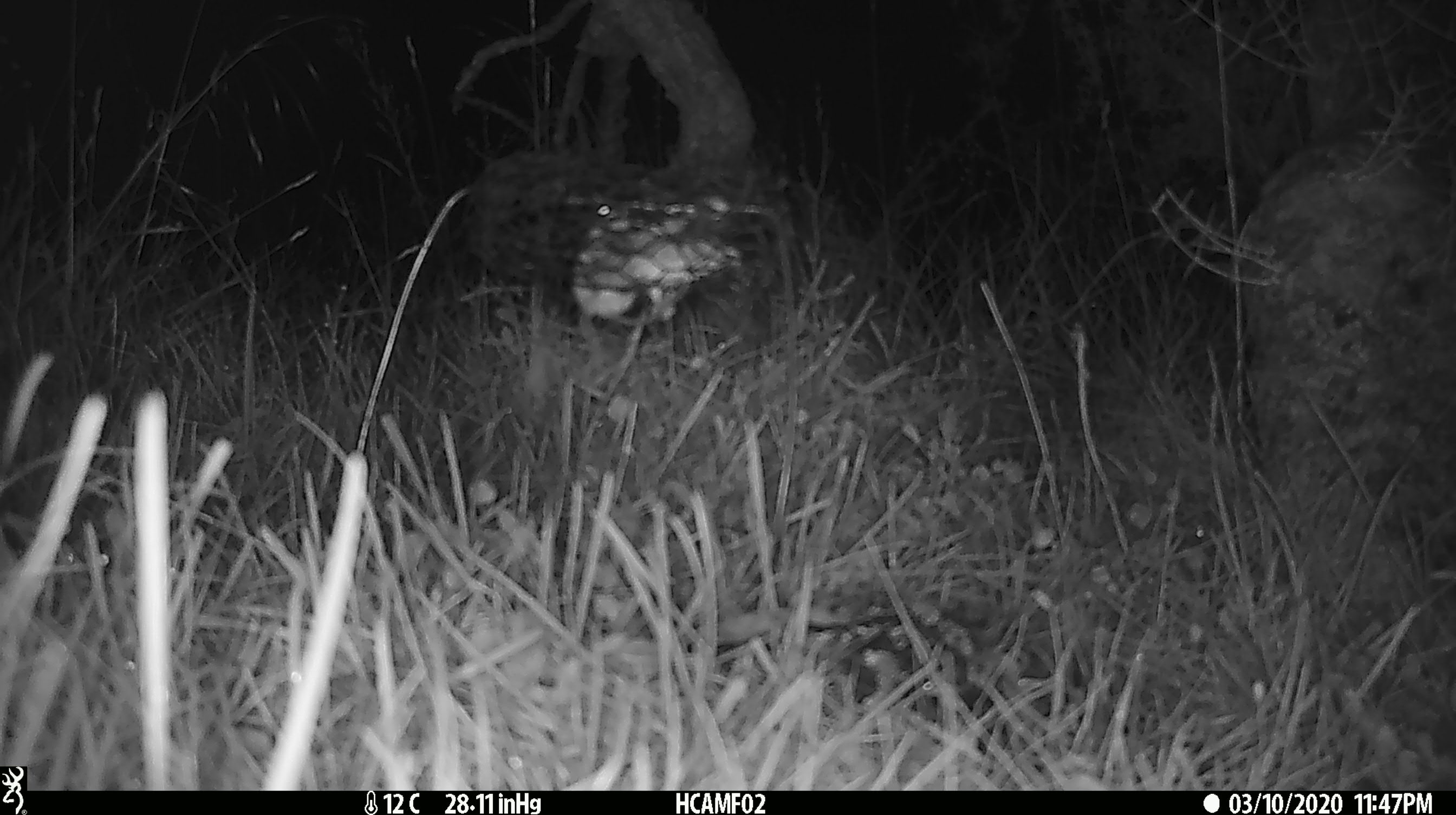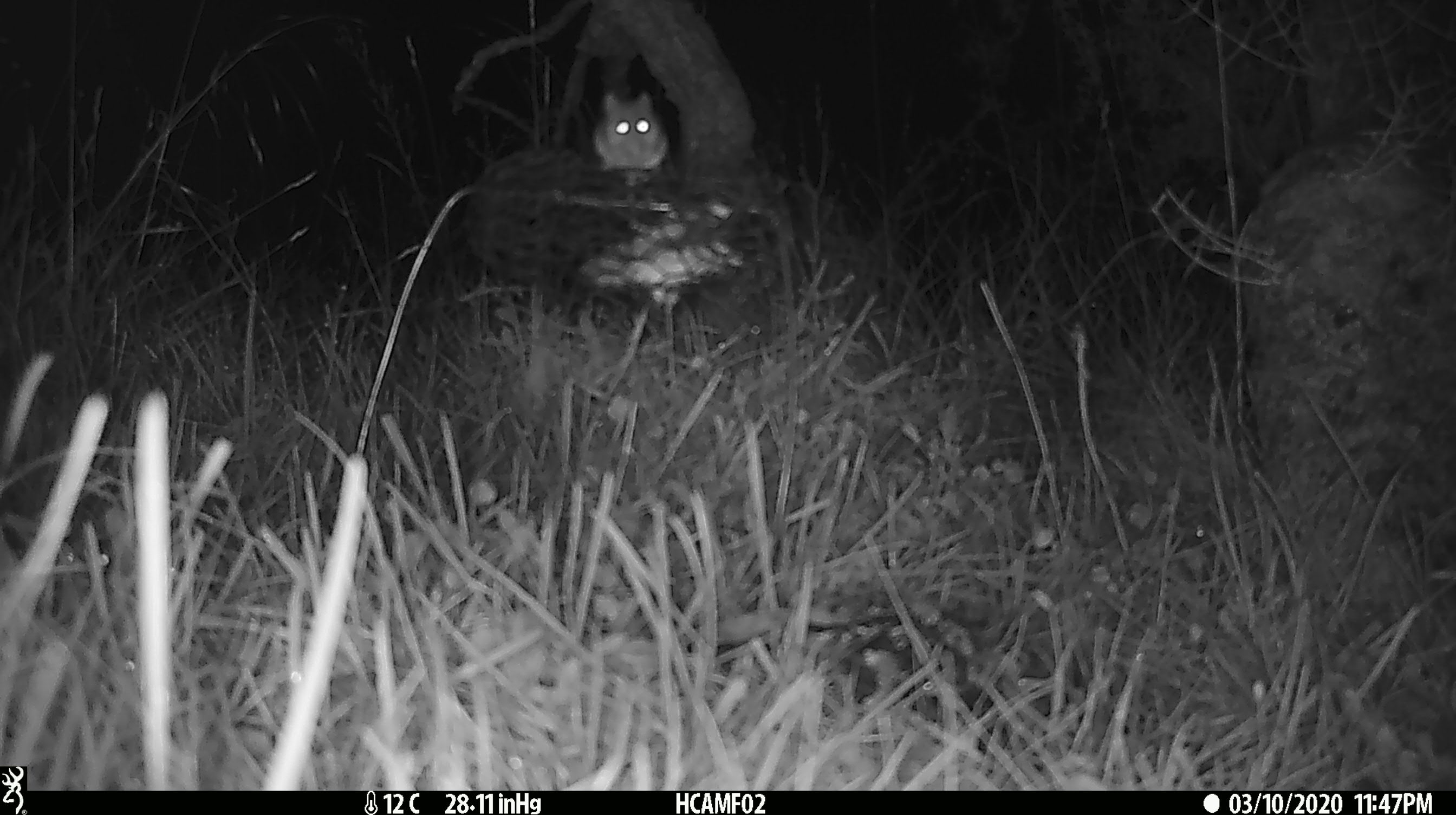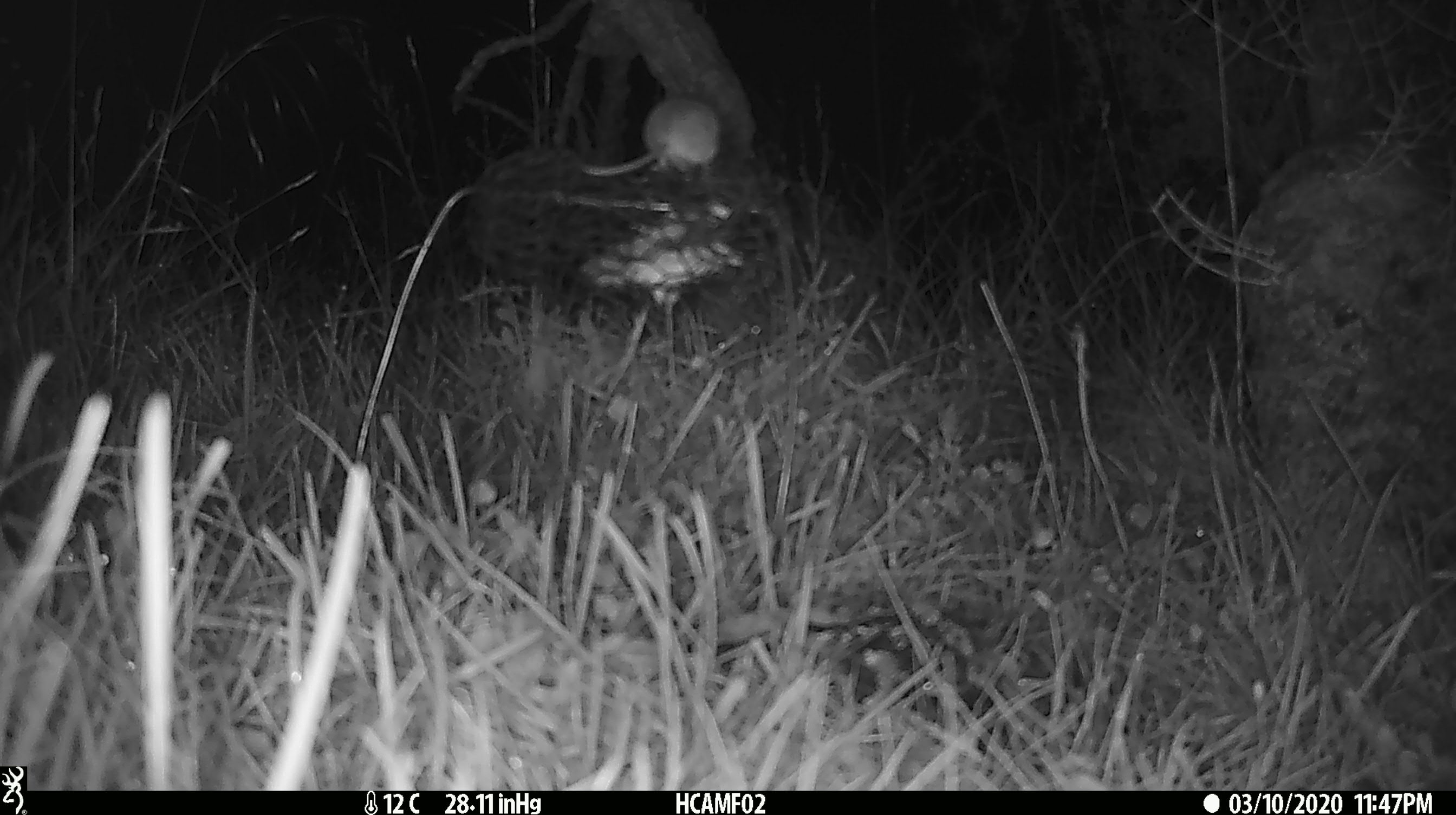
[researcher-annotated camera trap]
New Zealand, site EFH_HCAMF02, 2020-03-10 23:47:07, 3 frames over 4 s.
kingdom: Animalia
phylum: Chordata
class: Mammalia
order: Rodentia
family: Muridae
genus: Mus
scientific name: Mus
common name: mouse